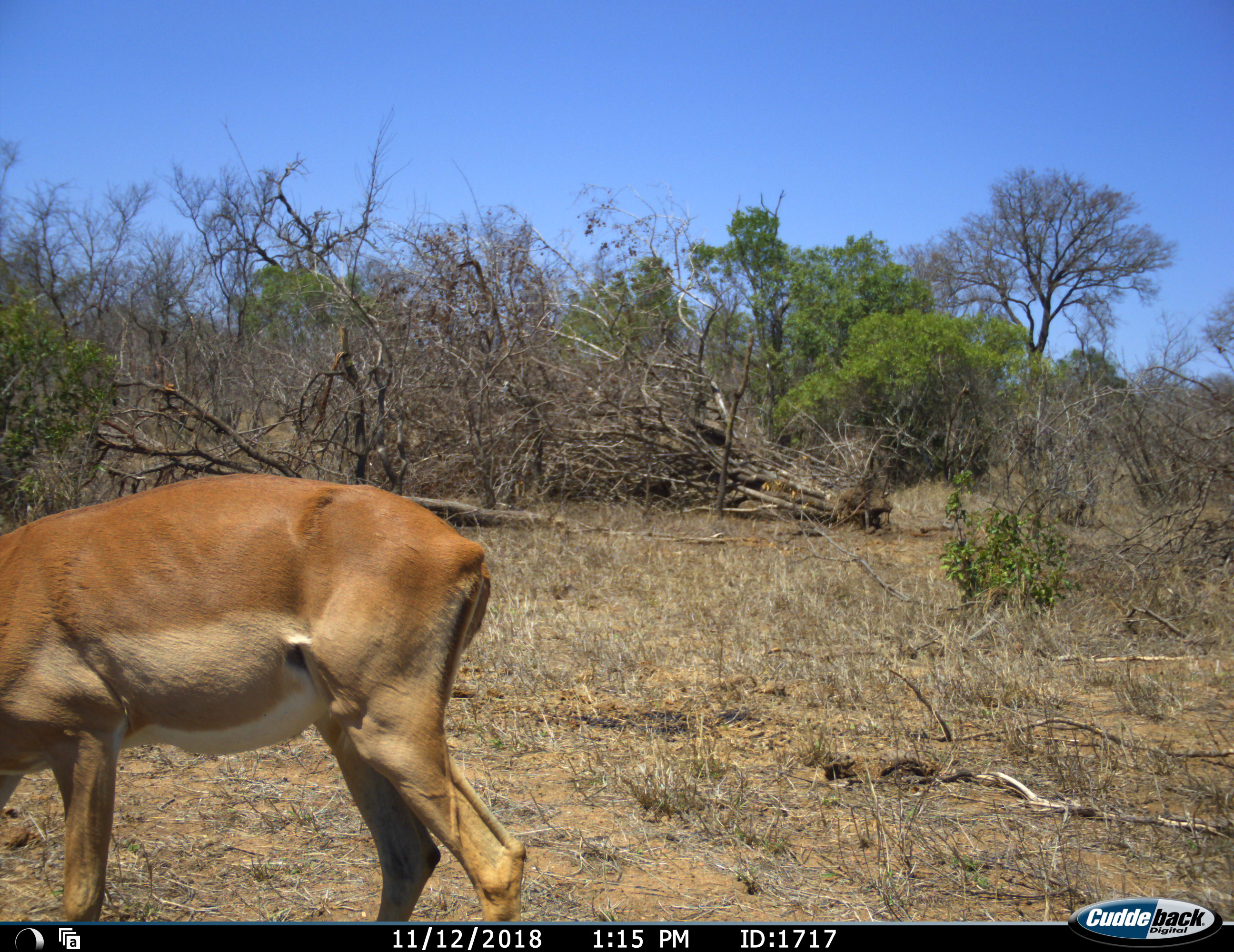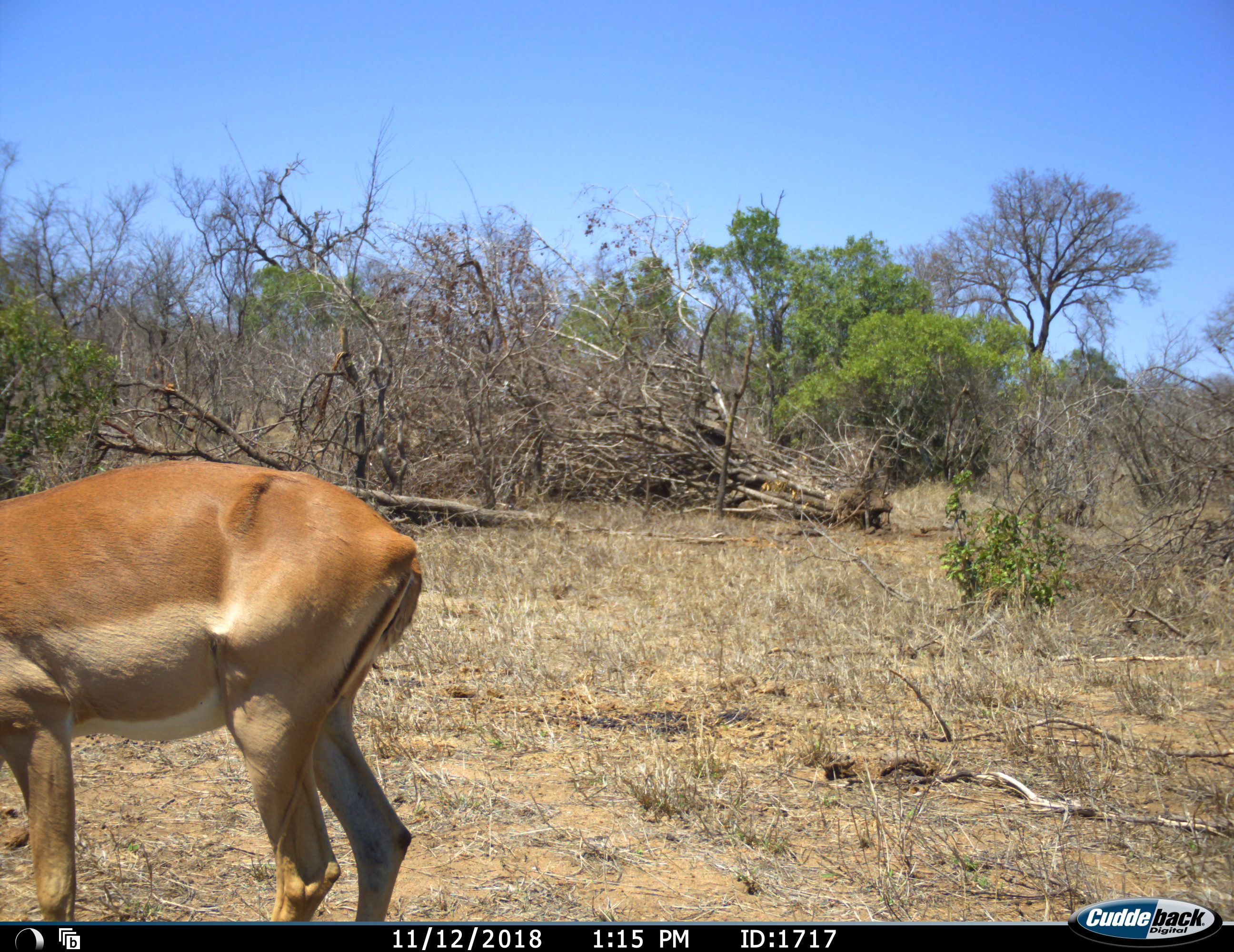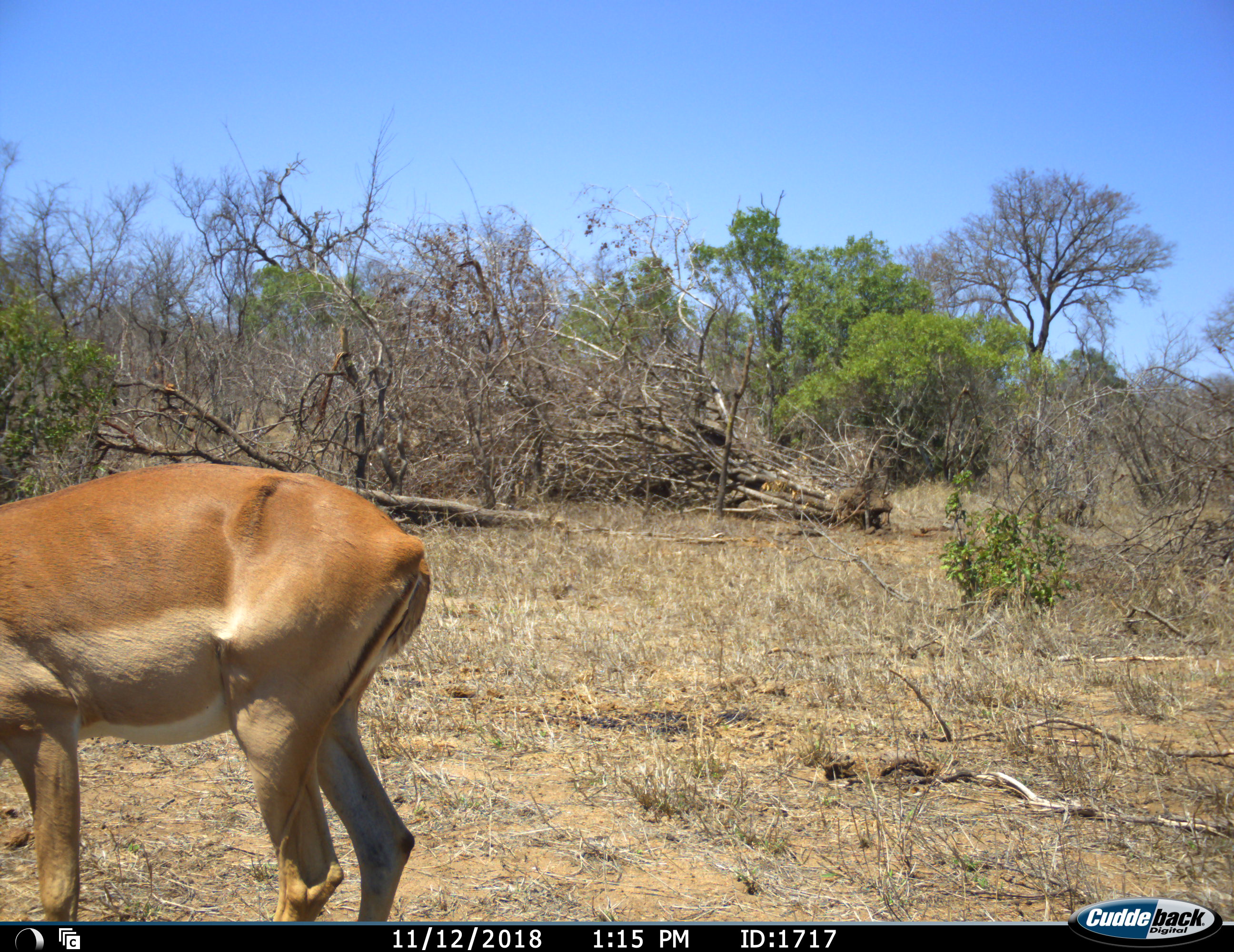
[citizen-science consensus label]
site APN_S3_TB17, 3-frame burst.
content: unidentified animal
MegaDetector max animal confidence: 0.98